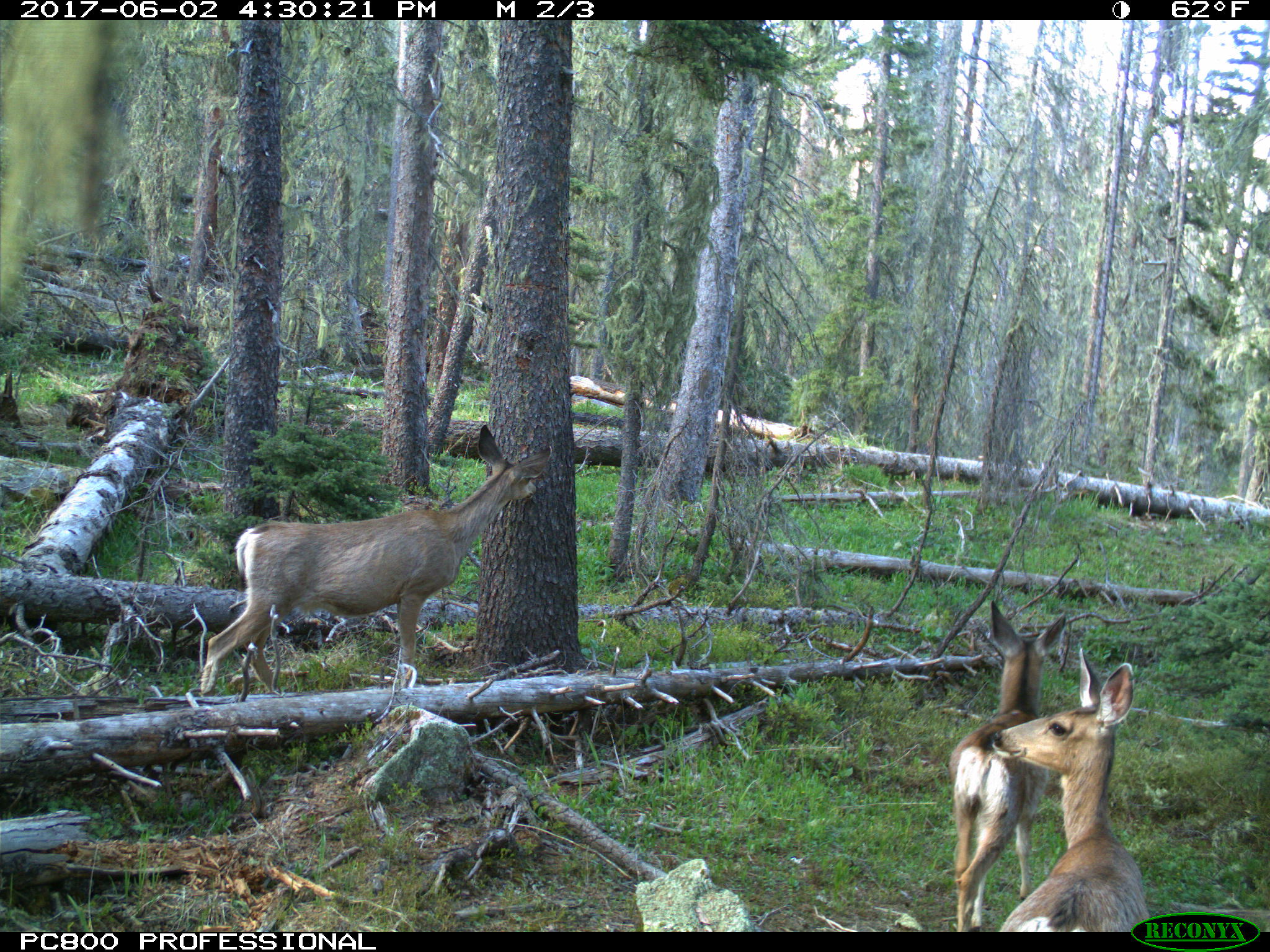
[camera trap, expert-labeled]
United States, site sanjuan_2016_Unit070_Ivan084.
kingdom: Animalia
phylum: Chordata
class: Mammalia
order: Artiodactyla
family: Cervidae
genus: Odocoileus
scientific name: Odocoileus hemionus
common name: mule deer